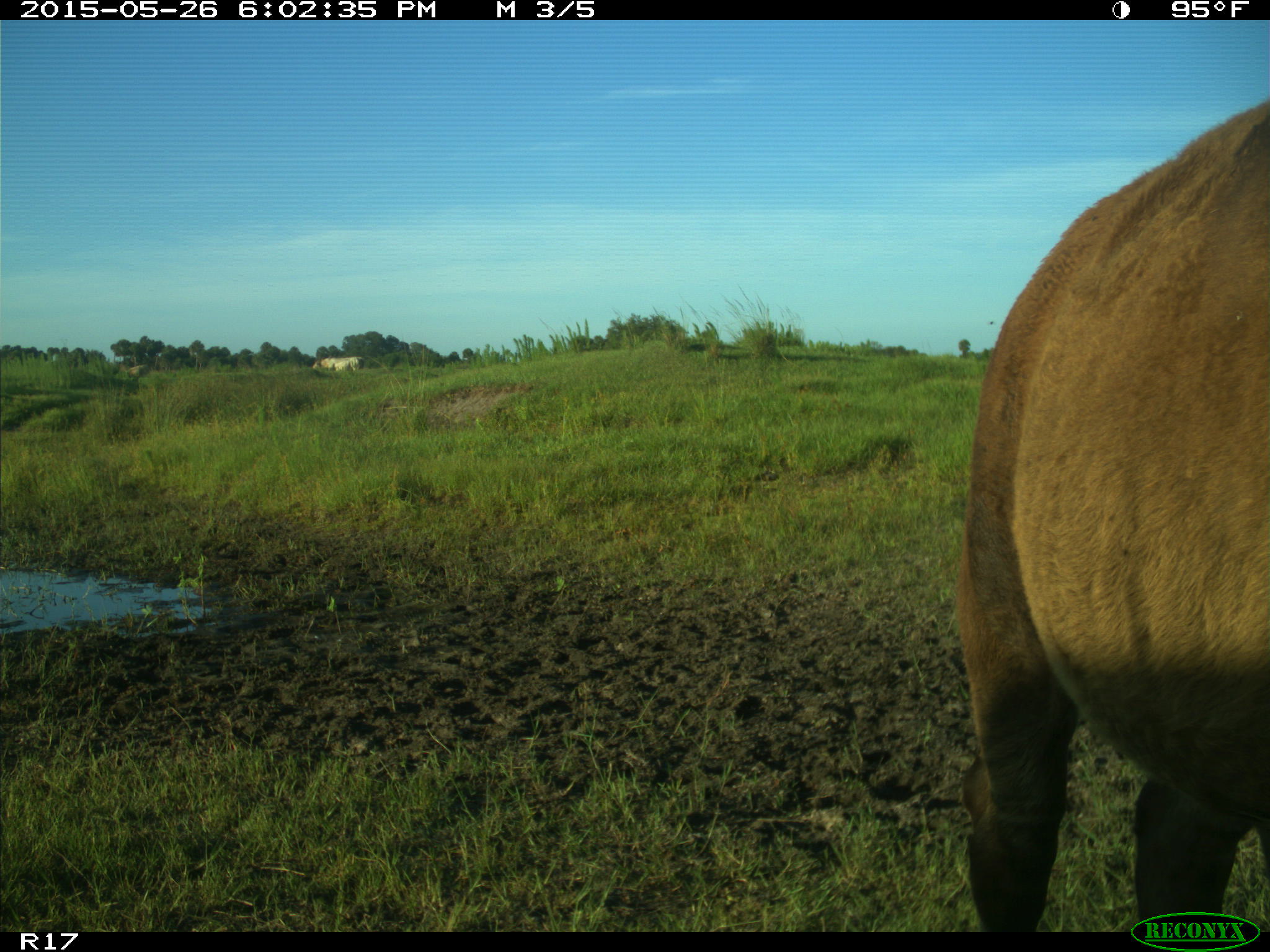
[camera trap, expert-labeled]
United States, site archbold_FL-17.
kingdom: Animalia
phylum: Chordata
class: Mammalia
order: Artiodactyla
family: Bovidae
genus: Bos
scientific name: Bos taurus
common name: domestic cow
Bos taurus (domestic cow).